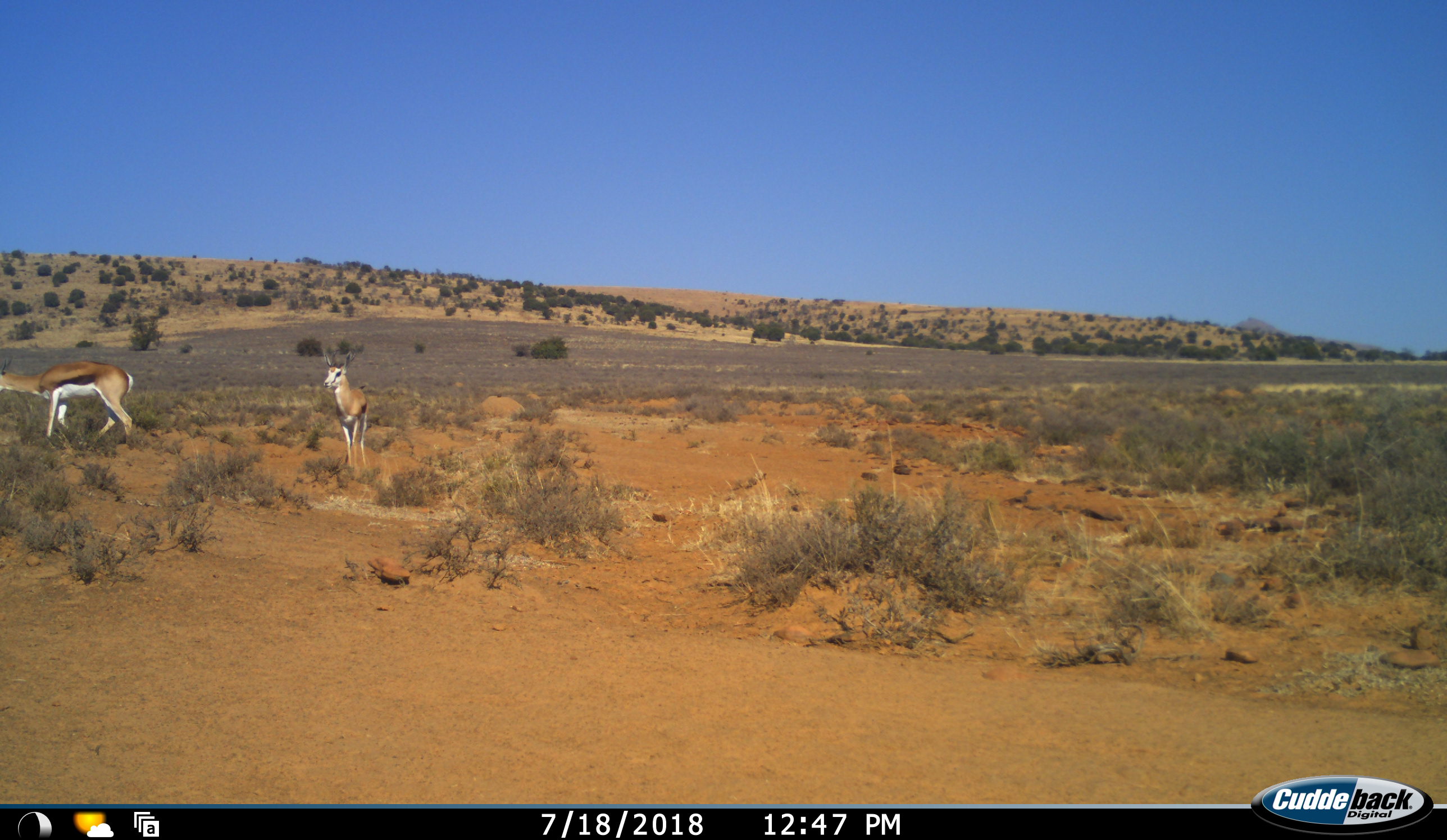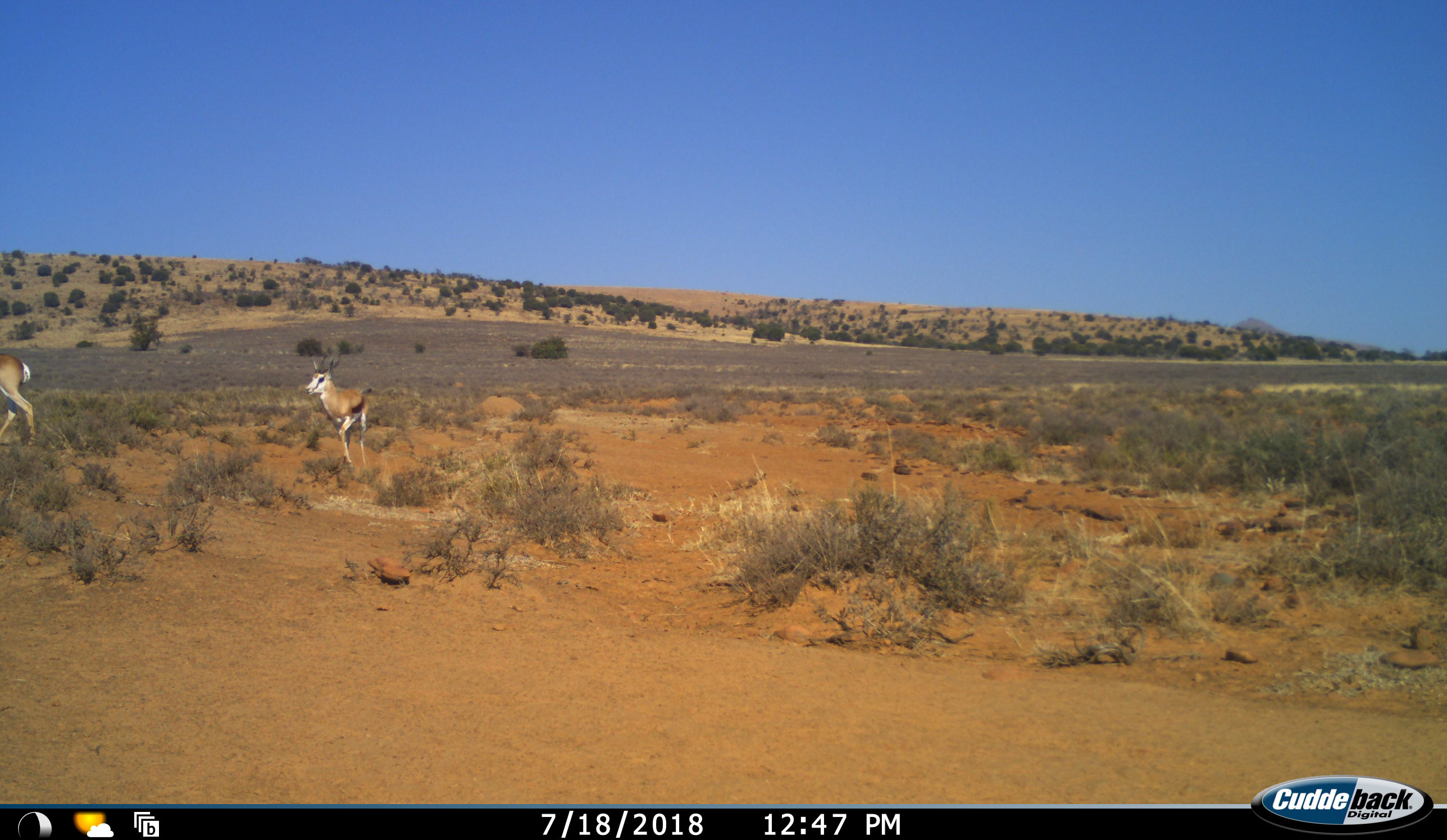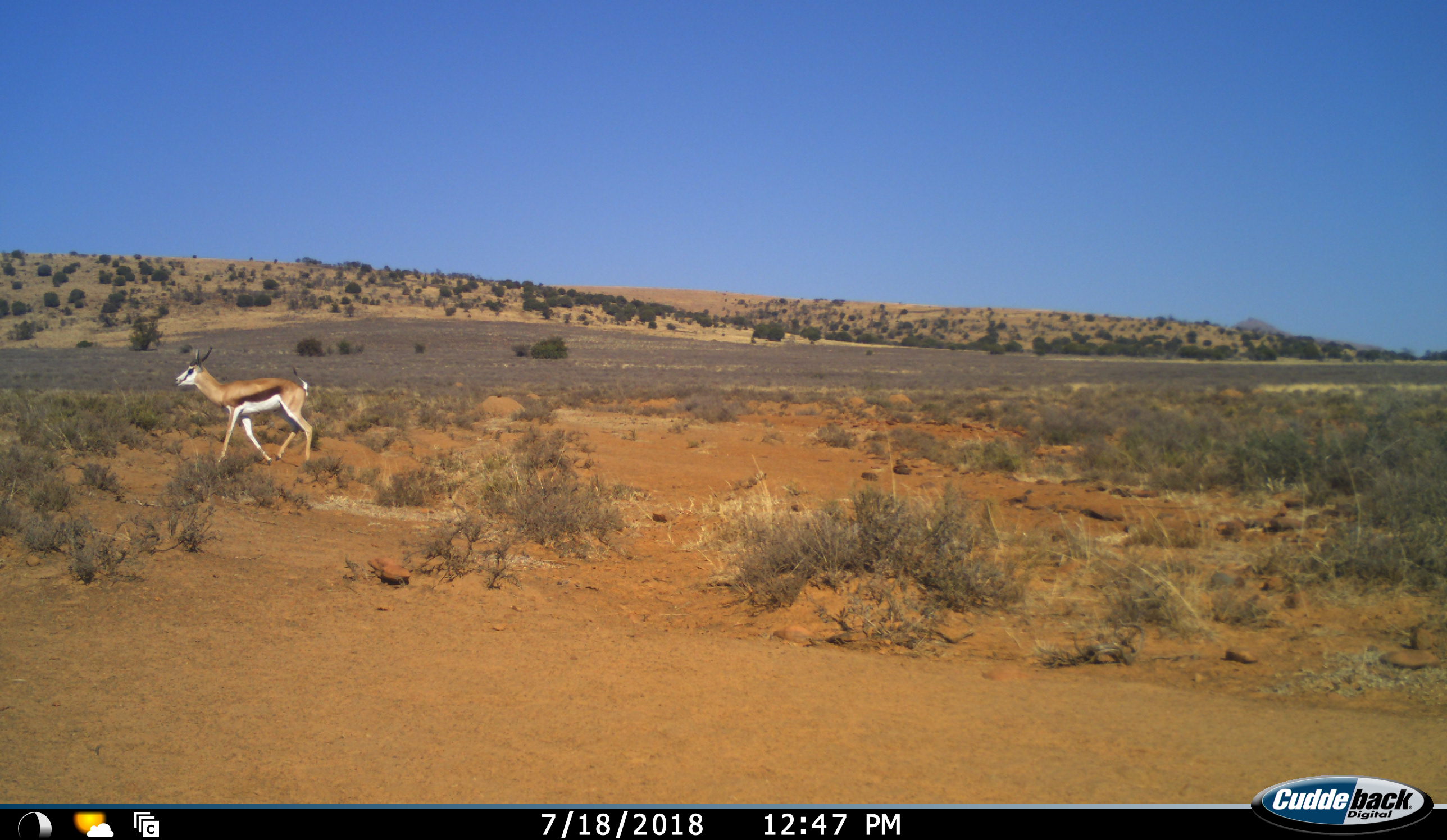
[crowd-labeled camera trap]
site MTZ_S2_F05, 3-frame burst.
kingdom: Animalia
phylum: Chordata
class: Mammalia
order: Artiodactyla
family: Bovidae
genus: Antidorcas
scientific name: Antidorcas marsupialis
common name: springbok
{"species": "springbok (Antidorcas marsupialis)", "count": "2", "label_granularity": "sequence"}